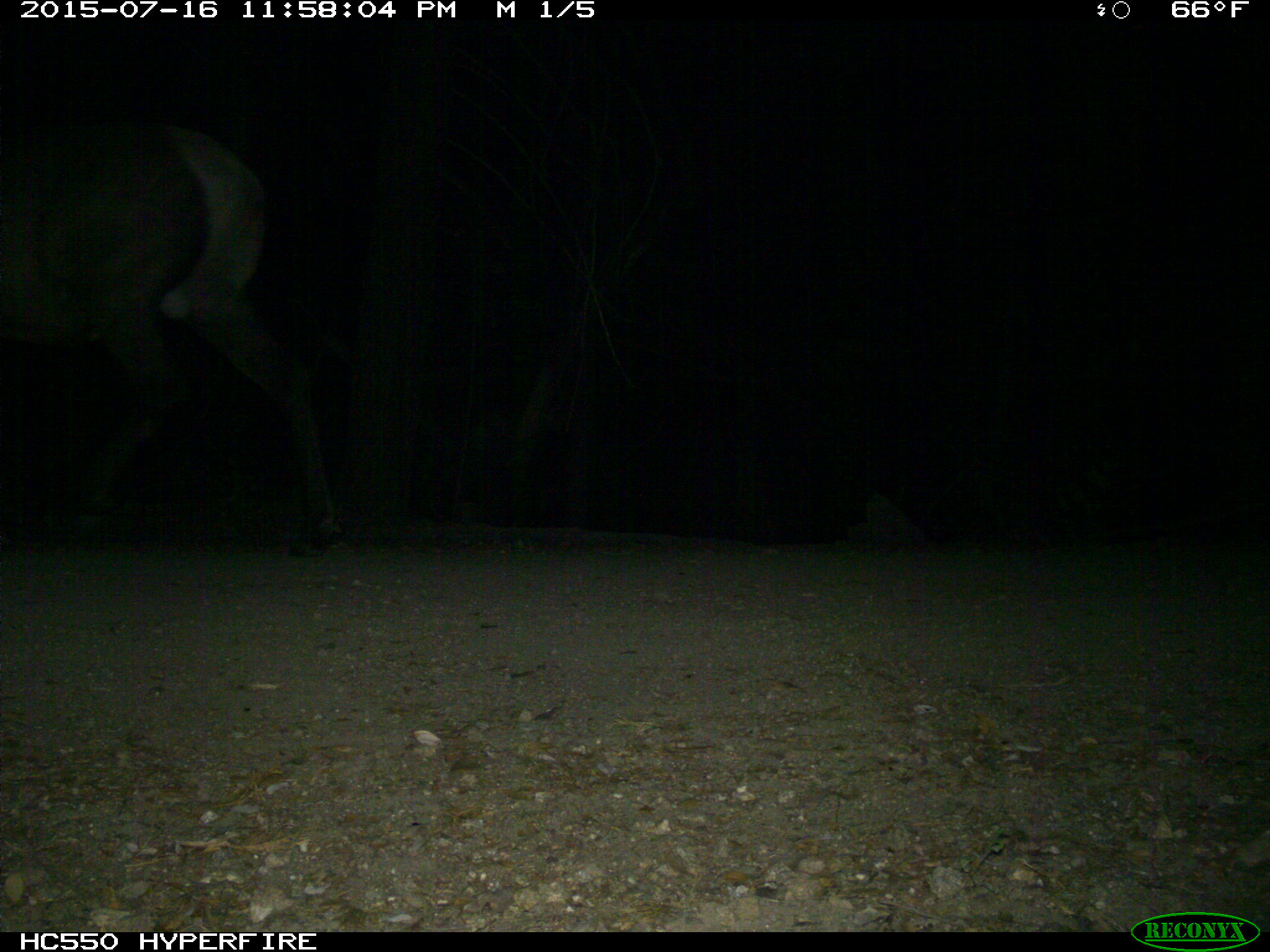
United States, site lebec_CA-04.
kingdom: Animalia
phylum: Chordata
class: Mammalia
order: Artiodactyla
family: Cervidae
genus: Cervus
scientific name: Cervus canadensis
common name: elk